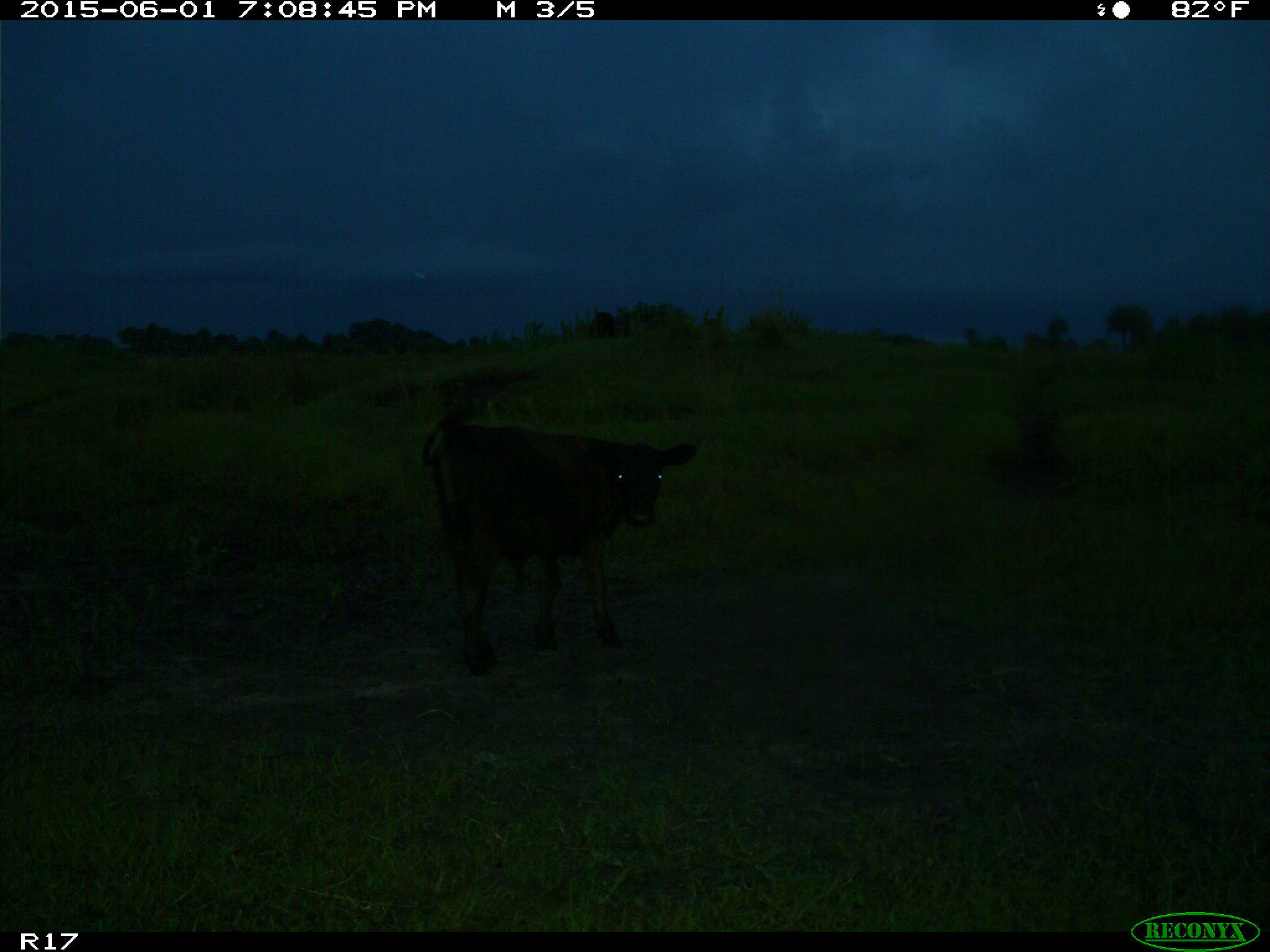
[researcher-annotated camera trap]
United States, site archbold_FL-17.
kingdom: Animalia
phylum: Chordata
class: Mammalia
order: Artiodactyla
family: Bovidae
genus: Bos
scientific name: Bos taurus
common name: domestic cow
Bos taurus (domestic cow).